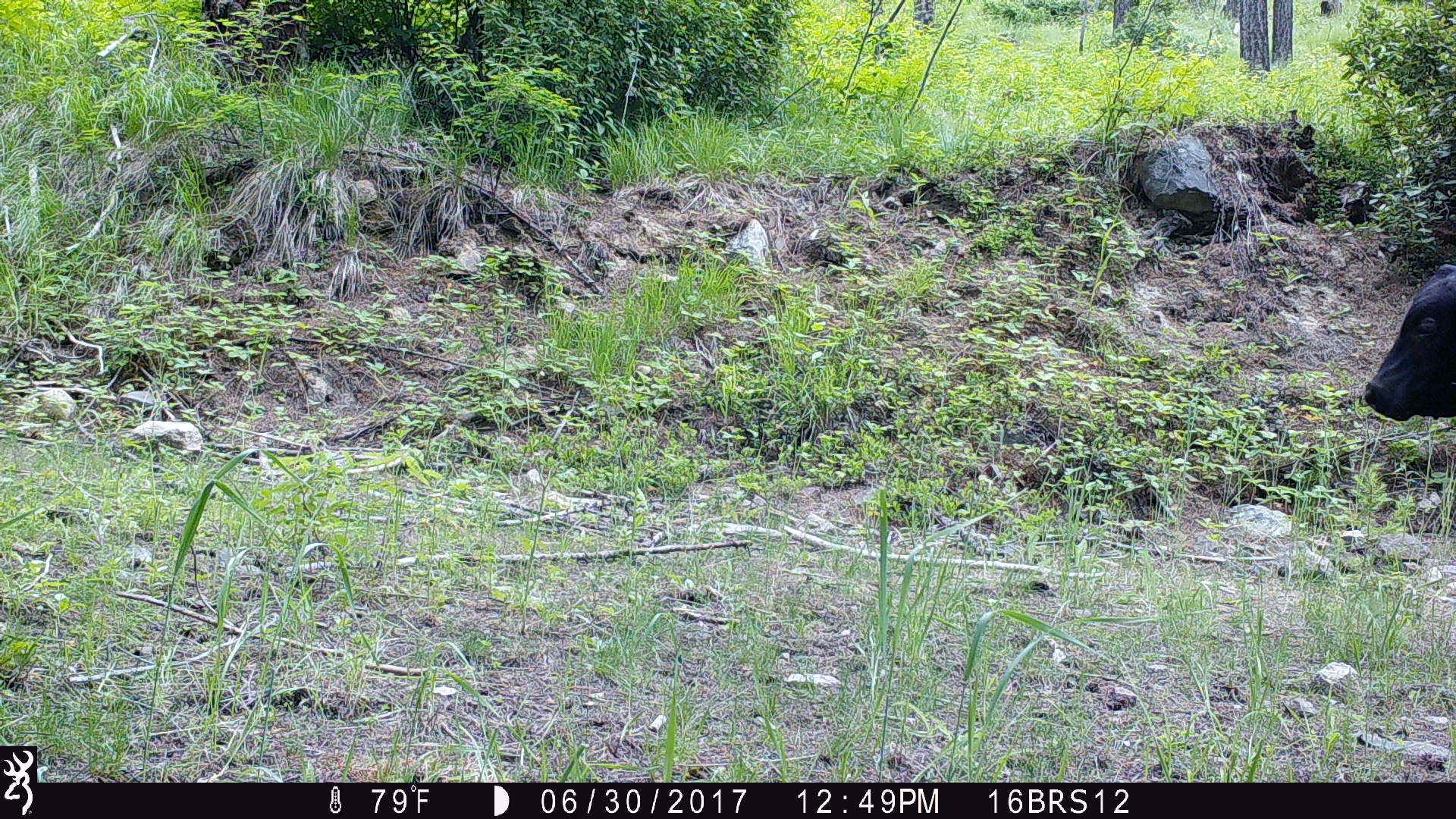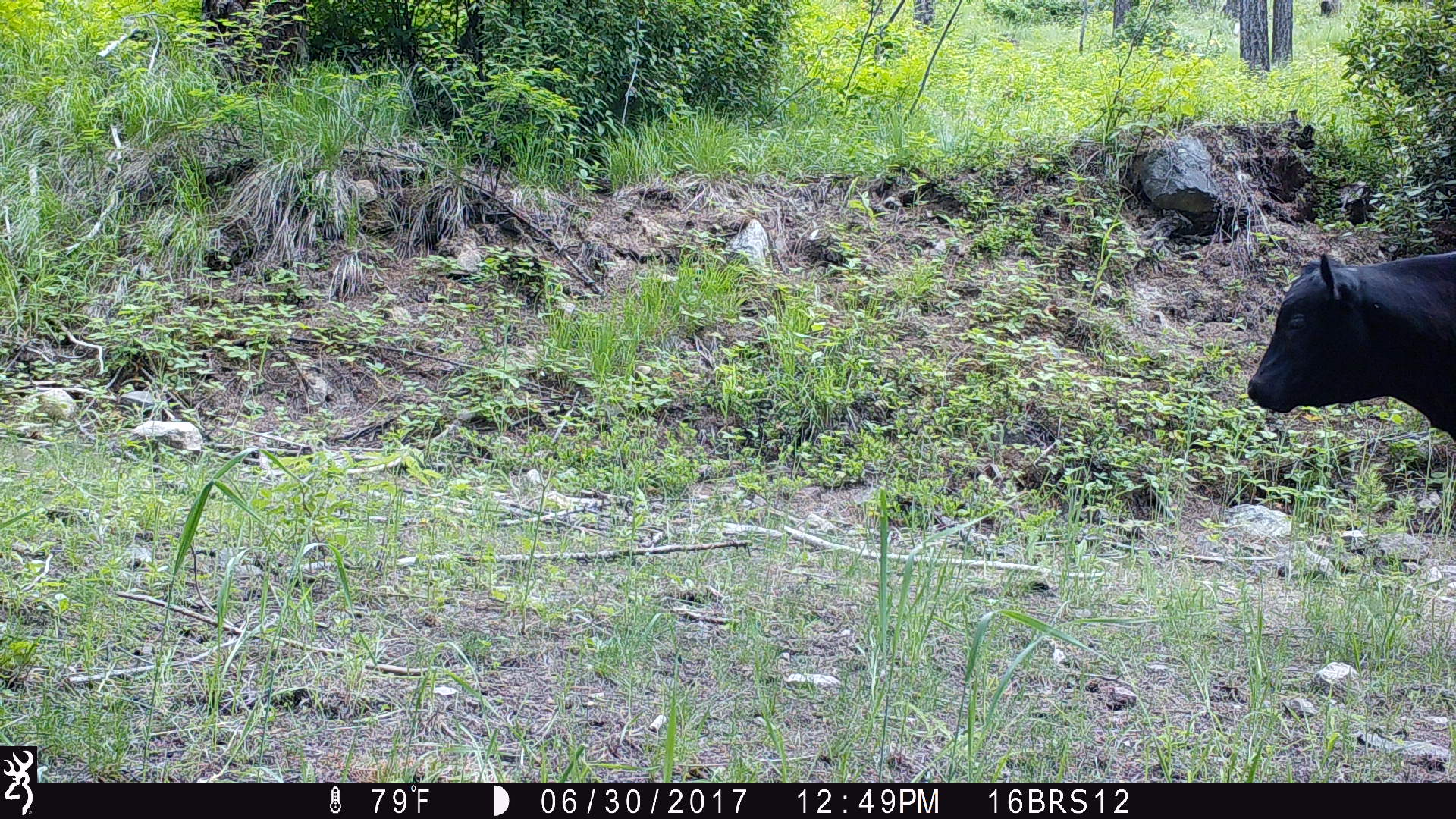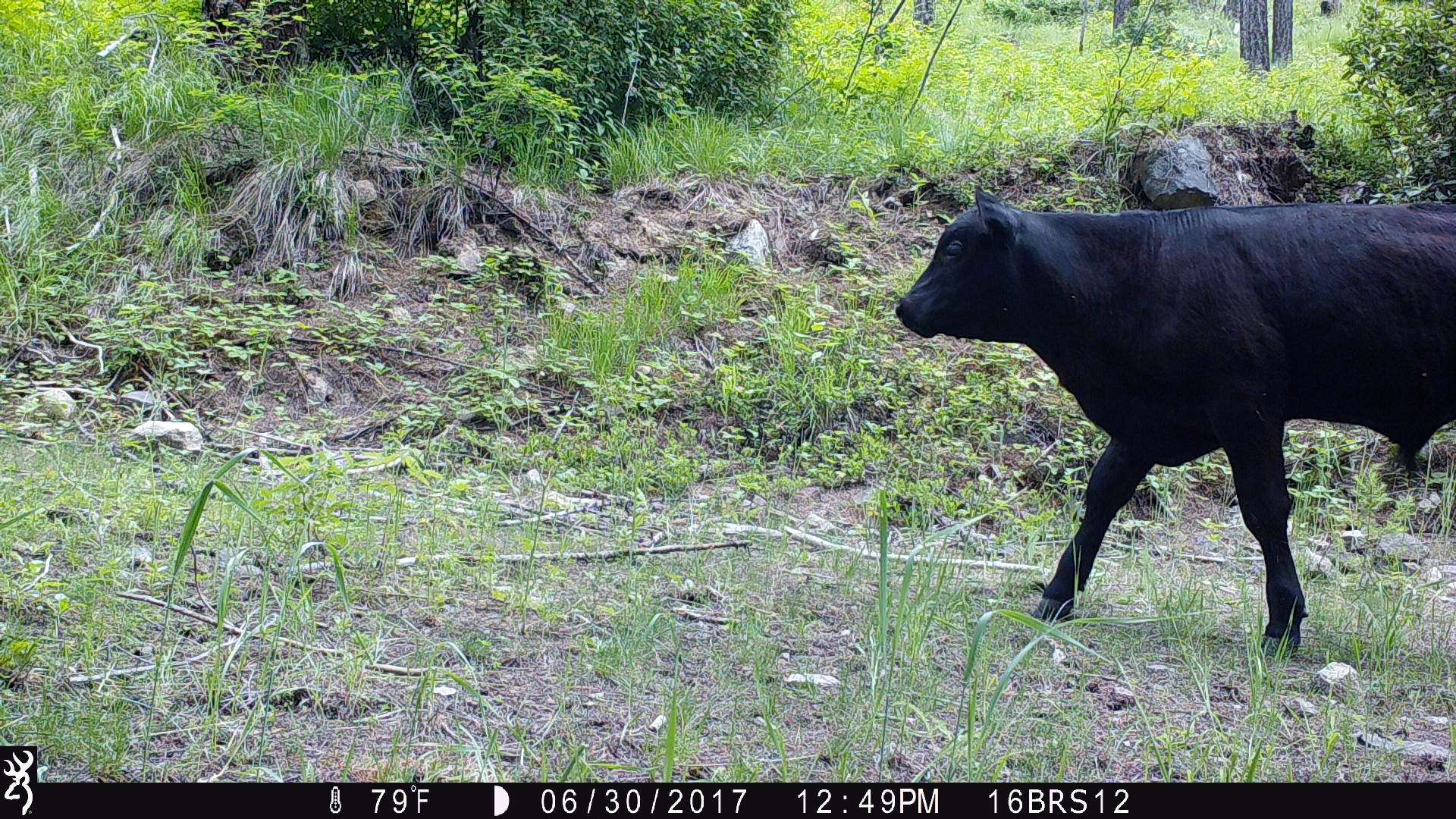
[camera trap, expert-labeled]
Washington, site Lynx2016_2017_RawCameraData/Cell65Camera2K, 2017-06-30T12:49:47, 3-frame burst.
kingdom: Animalia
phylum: Chordata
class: Mammalia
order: Artiodactyla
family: Bovidae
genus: Bos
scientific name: Bos taurus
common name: domestic cattle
Domestic cattle (Bos taurus). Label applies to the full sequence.